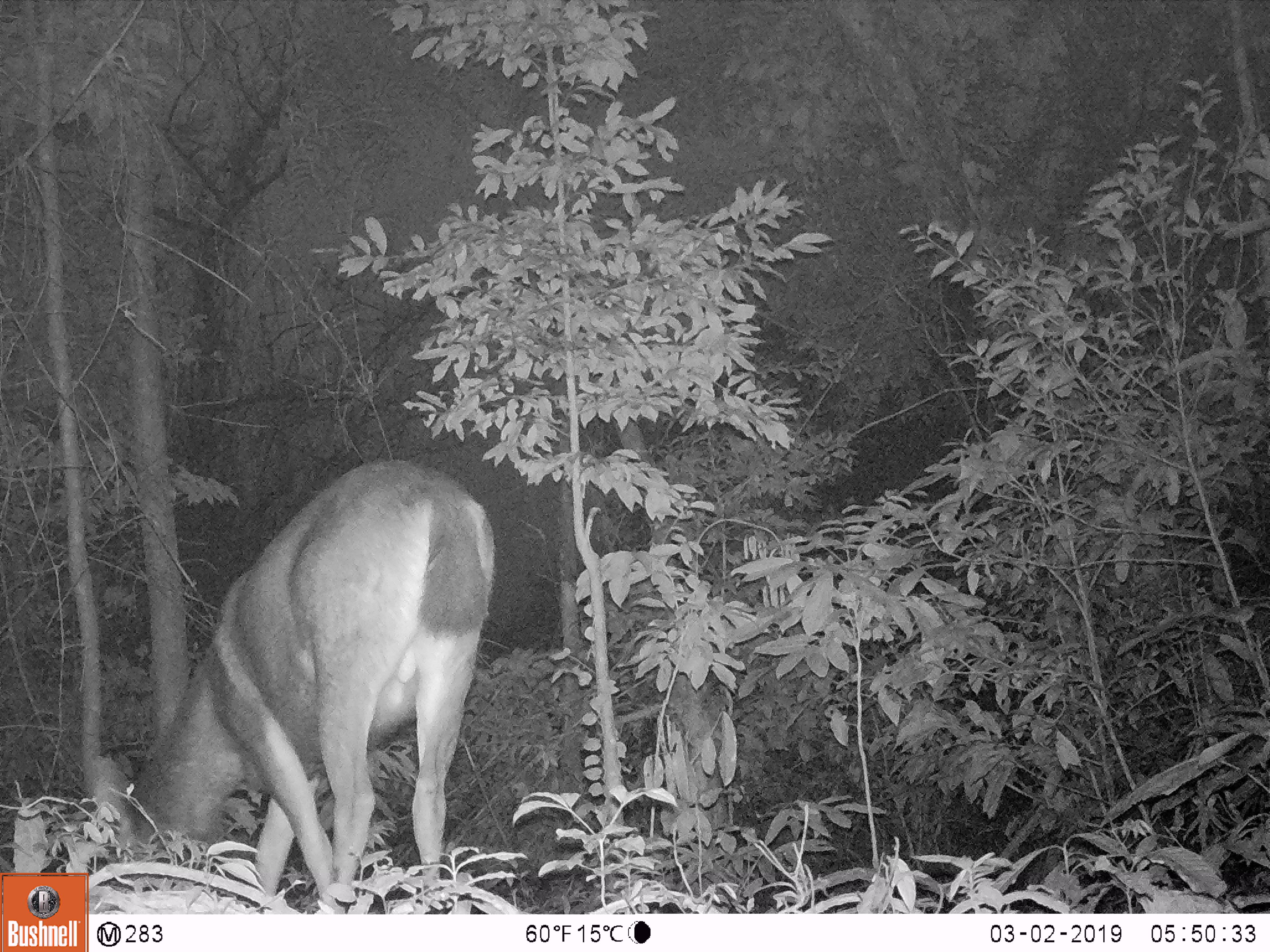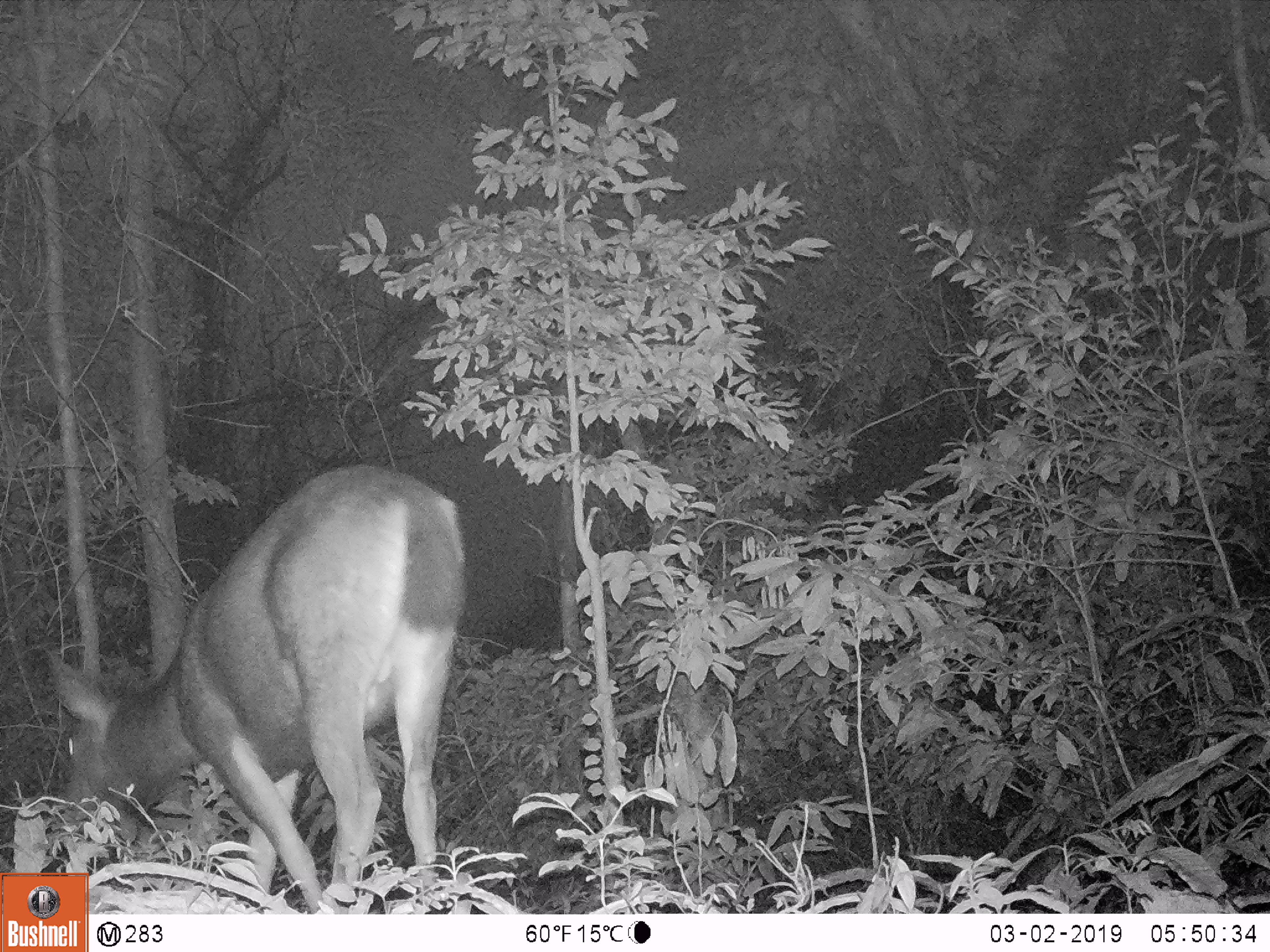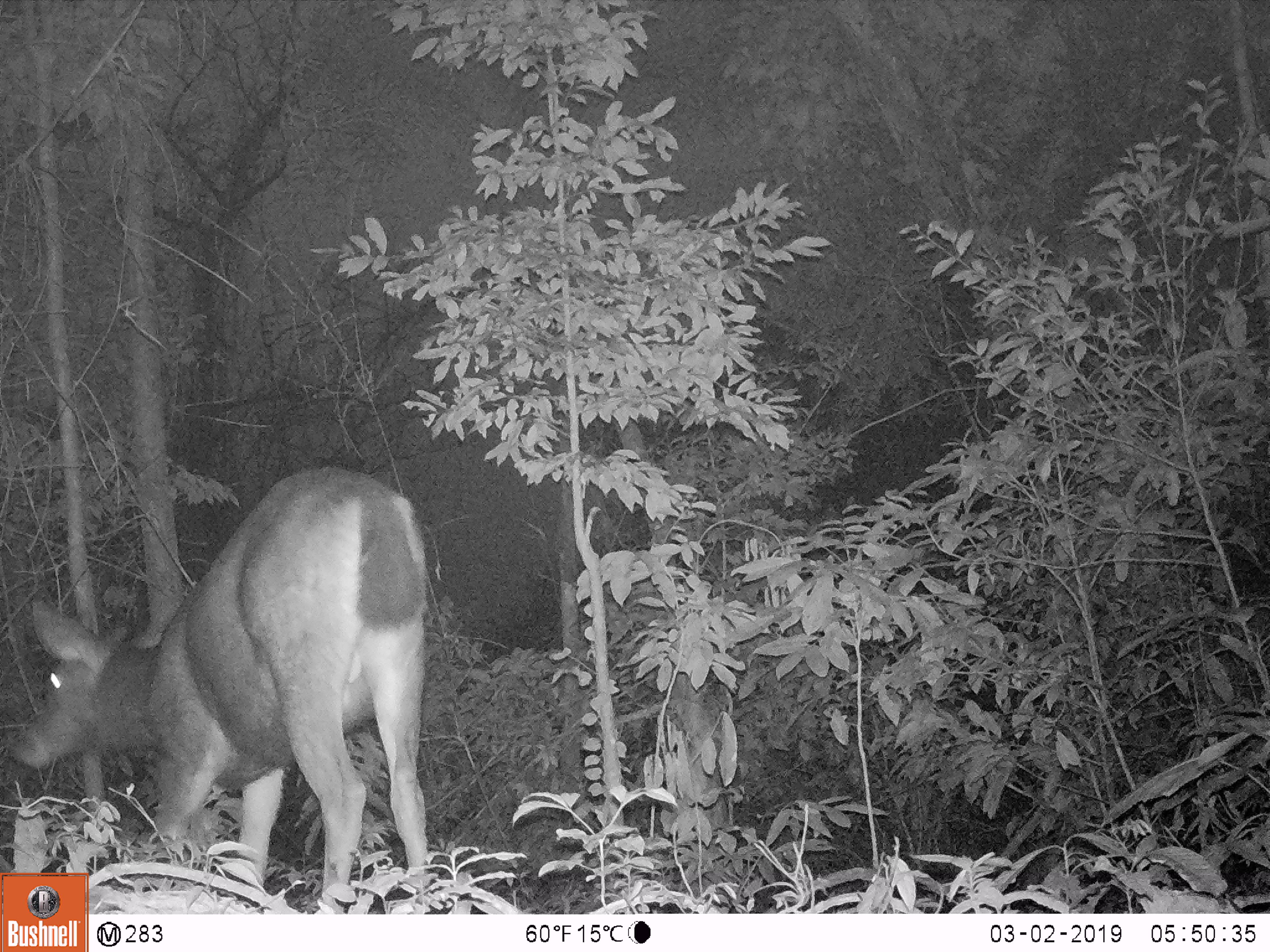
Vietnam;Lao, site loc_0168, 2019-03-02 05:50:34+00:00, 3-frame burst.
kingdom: Animalia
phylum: Chordata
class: Mammalia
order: Artiodactyla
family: Cervidae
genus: Rusa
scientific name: Rusa unicolor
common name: sambar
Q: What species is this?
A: Sambar (Rusa unicolor).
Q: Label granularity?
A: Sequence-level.